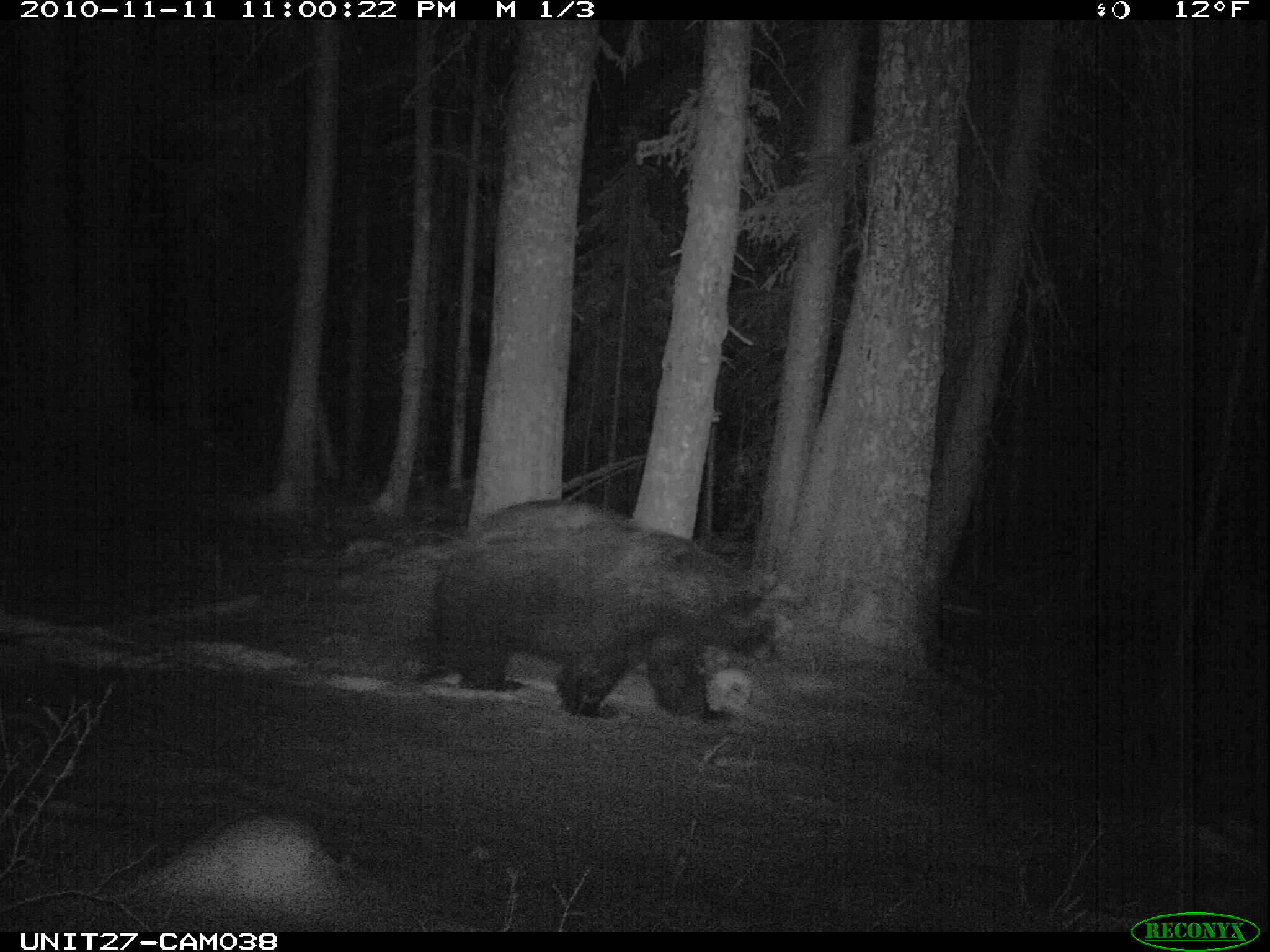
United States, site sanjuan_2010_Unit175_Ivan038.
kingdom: Animalia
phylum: Chordata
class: Mammalia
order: Carnivora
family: Ursidae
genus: Ursus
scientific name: Ursus americanus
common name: american black bear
Ursus americanus (american black bear).